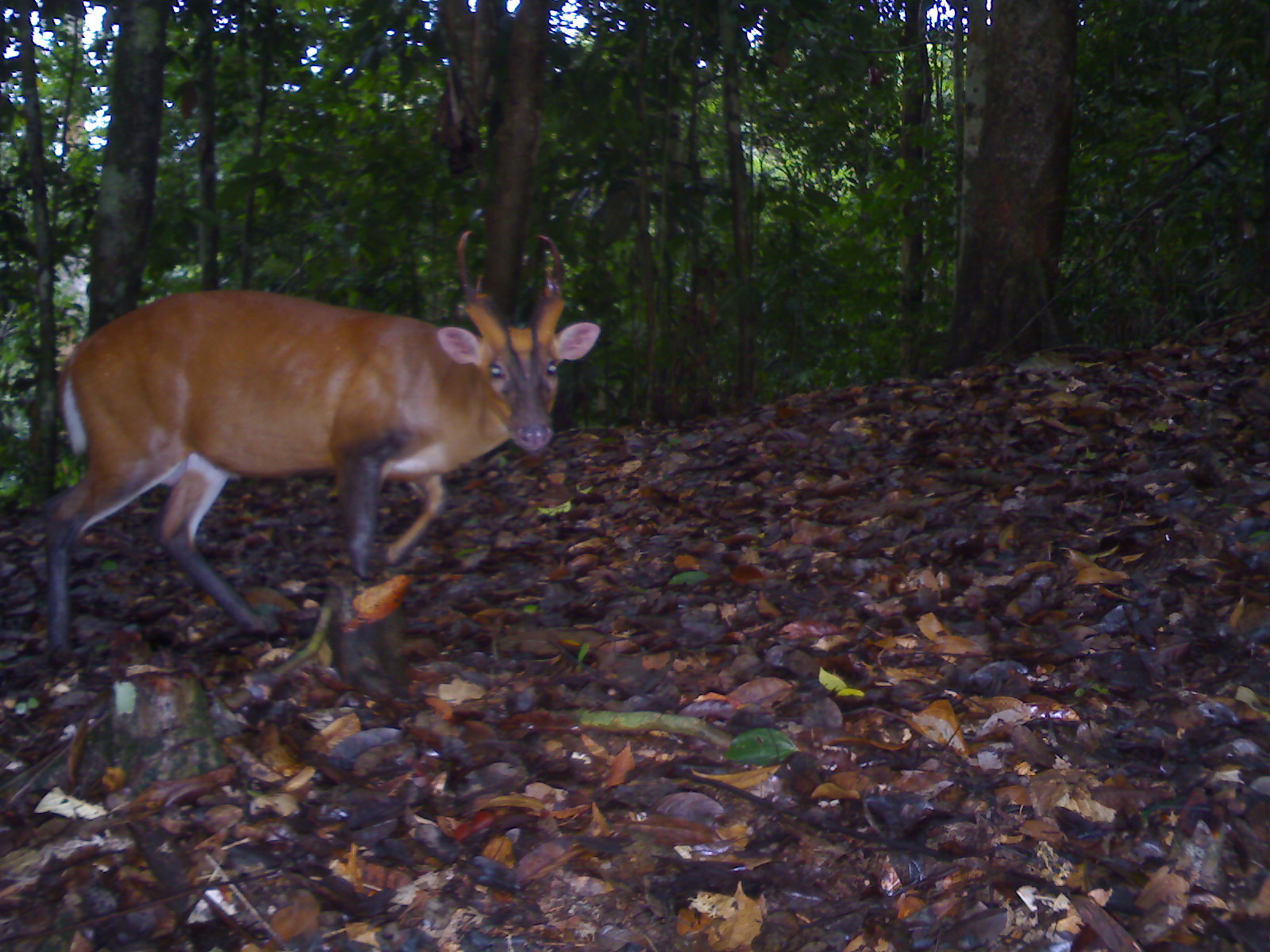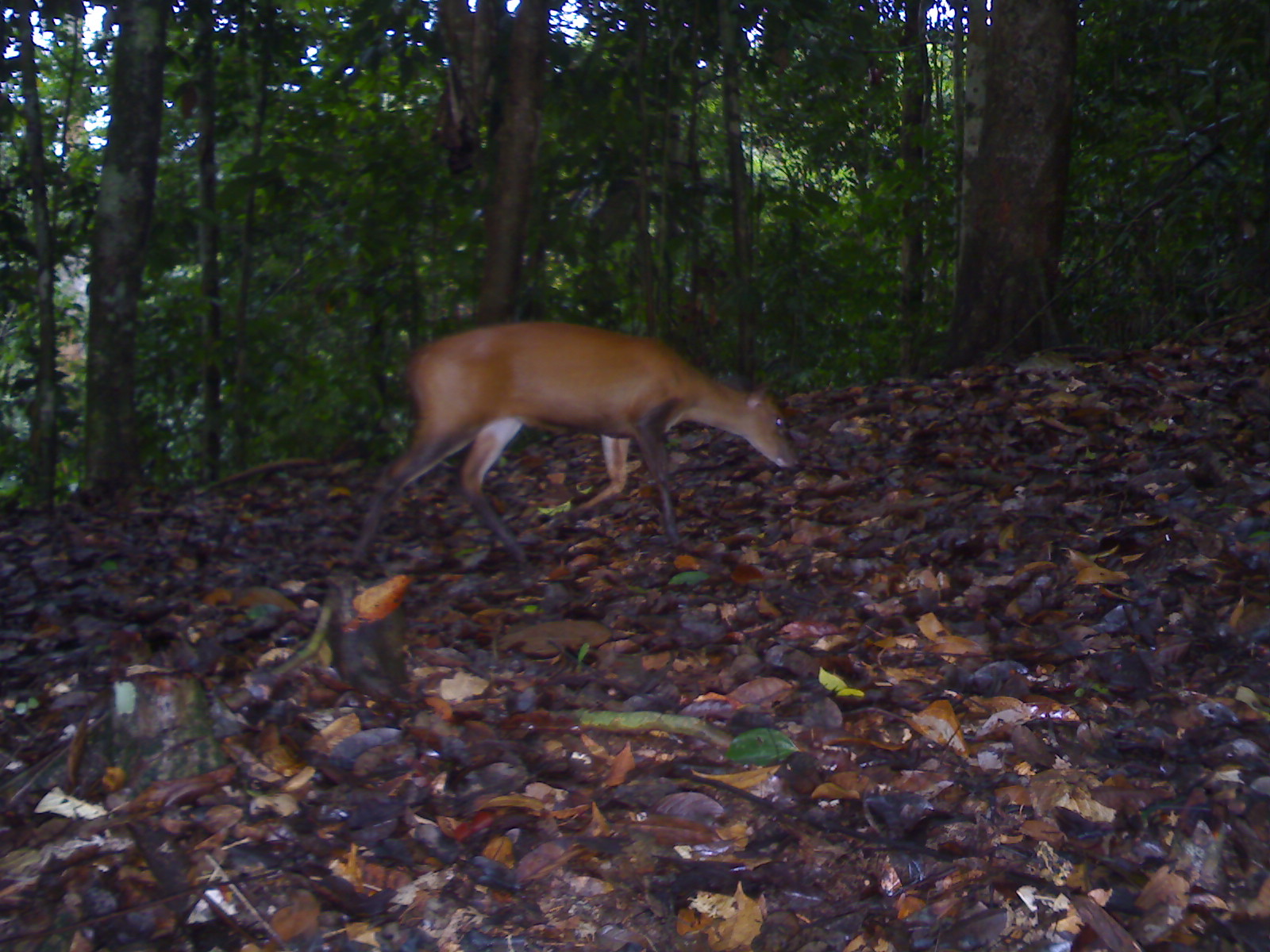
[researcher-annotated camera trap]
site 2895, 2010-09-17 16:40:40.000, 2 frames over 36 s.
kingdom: Animalia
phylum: Chordata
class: Mammalia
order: Artiodactyla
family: Cervidae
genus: Muntiacus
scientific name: Muntiacus muntjak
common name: southern red muntjac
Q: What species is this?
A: Muntiacus muntjak (southern red muntjac).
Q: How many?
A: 1.